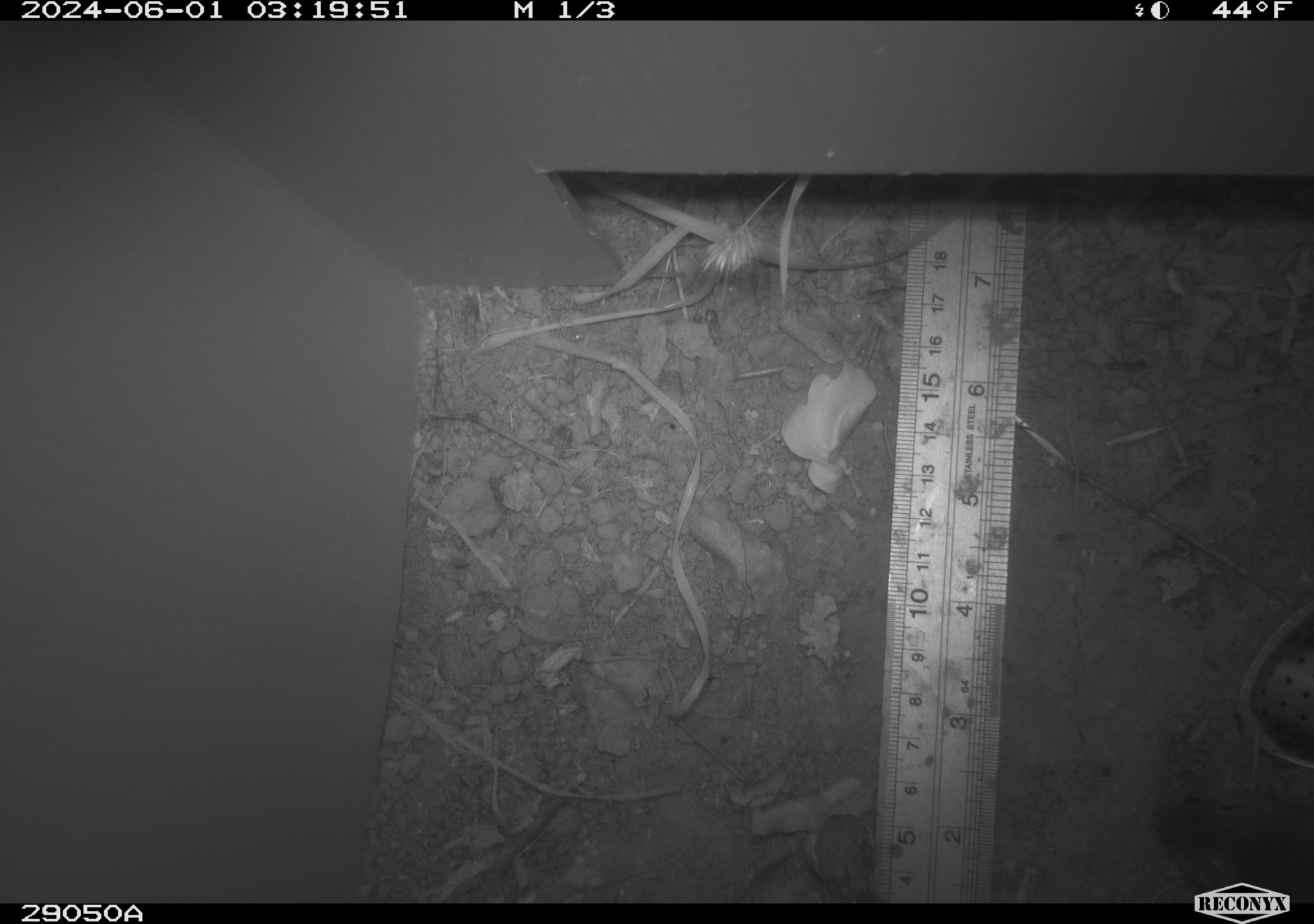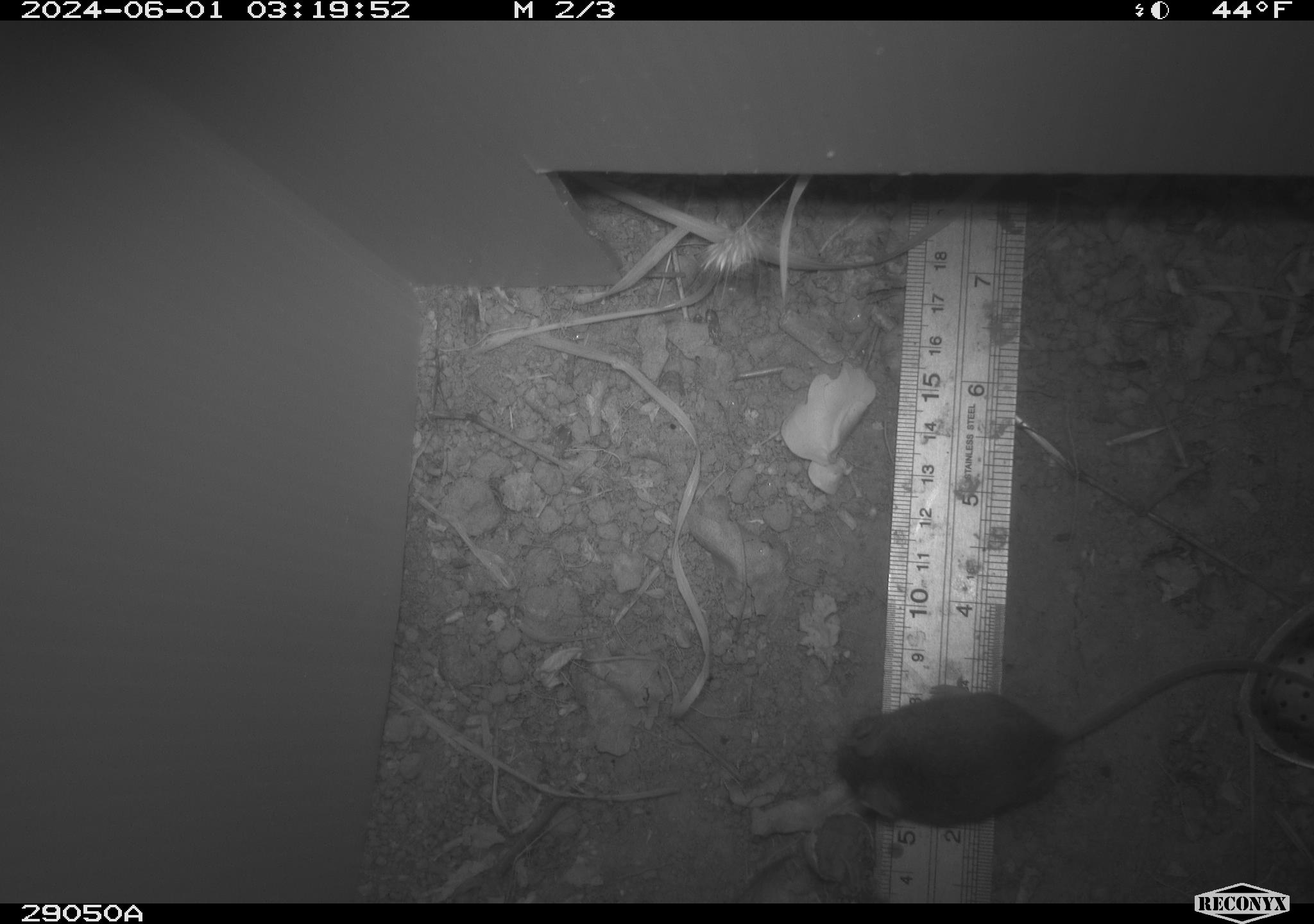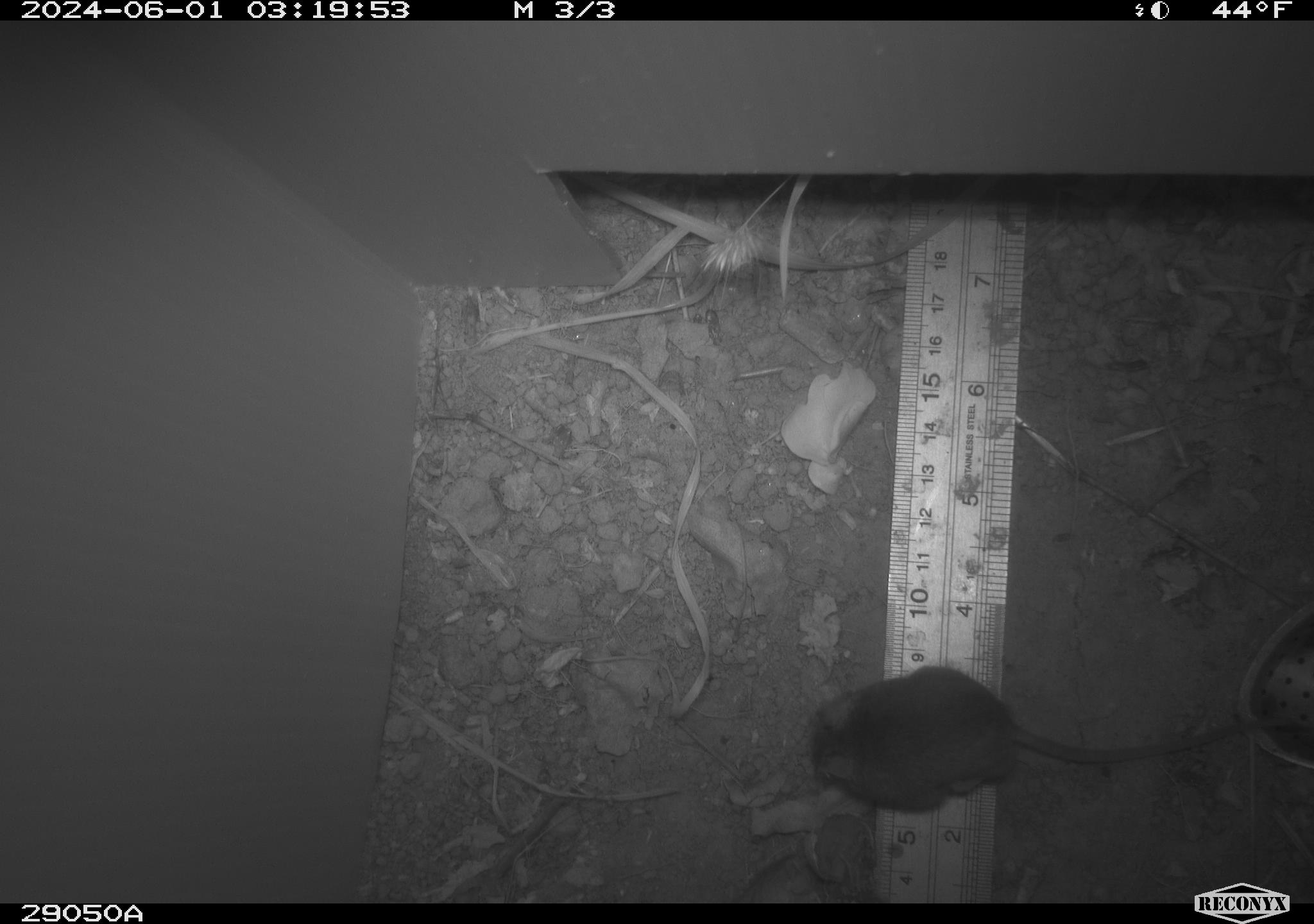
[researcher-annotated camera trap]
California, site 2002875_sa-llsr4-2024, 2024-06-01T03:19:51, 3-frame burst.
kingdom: Animalia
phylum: Chordata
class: Mammalia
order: Rodentia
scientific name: Rodentia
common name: mouse species